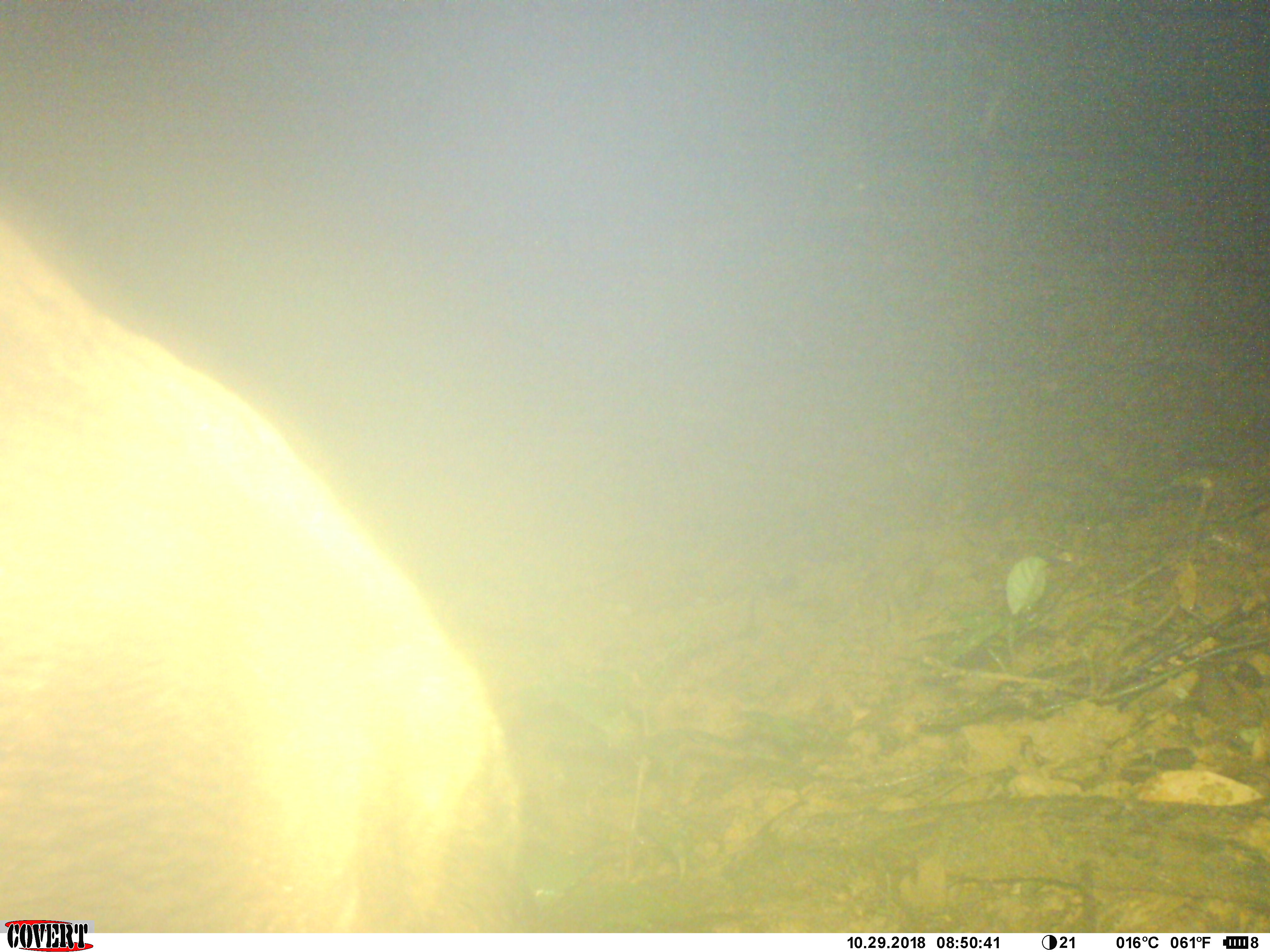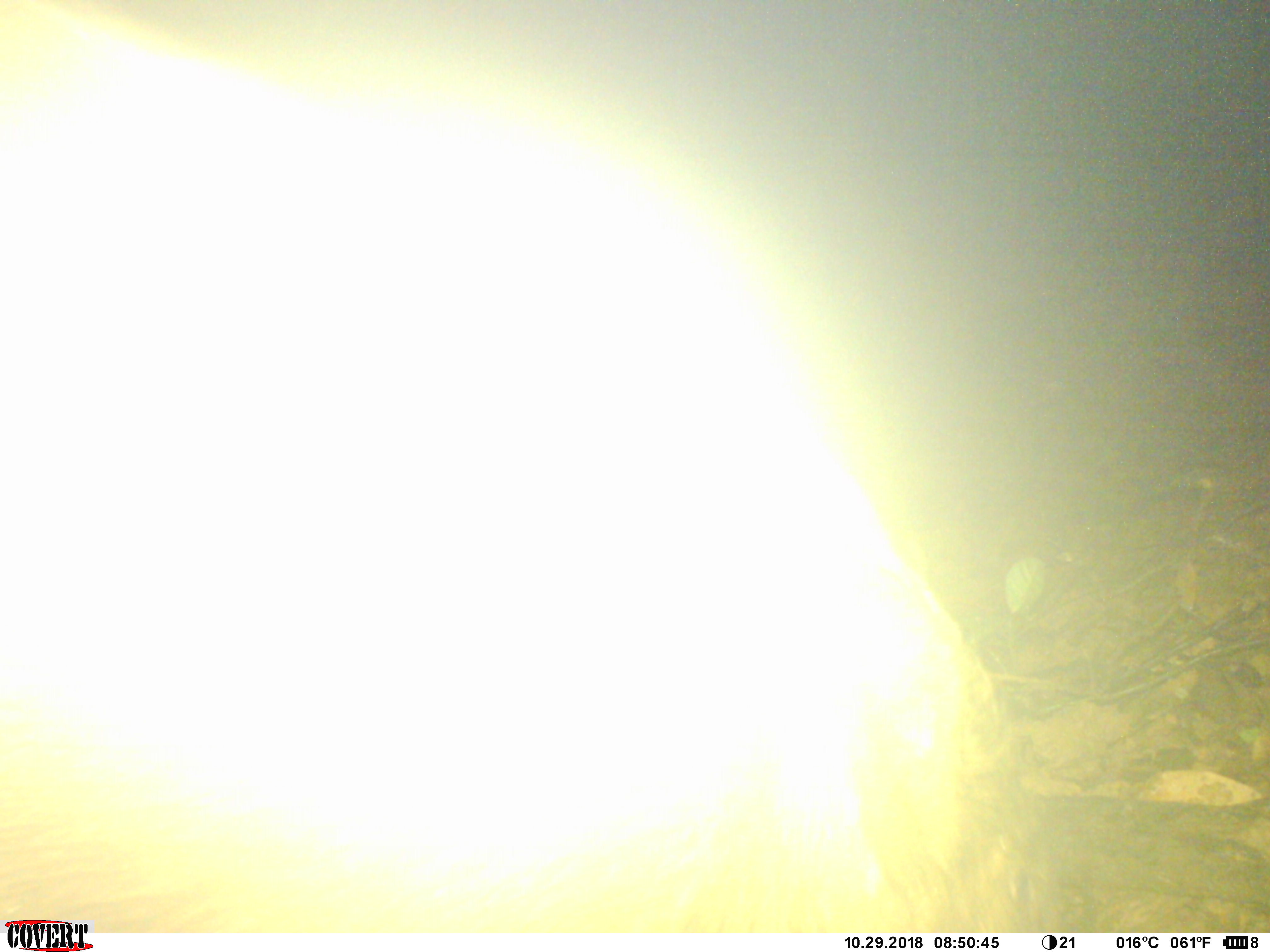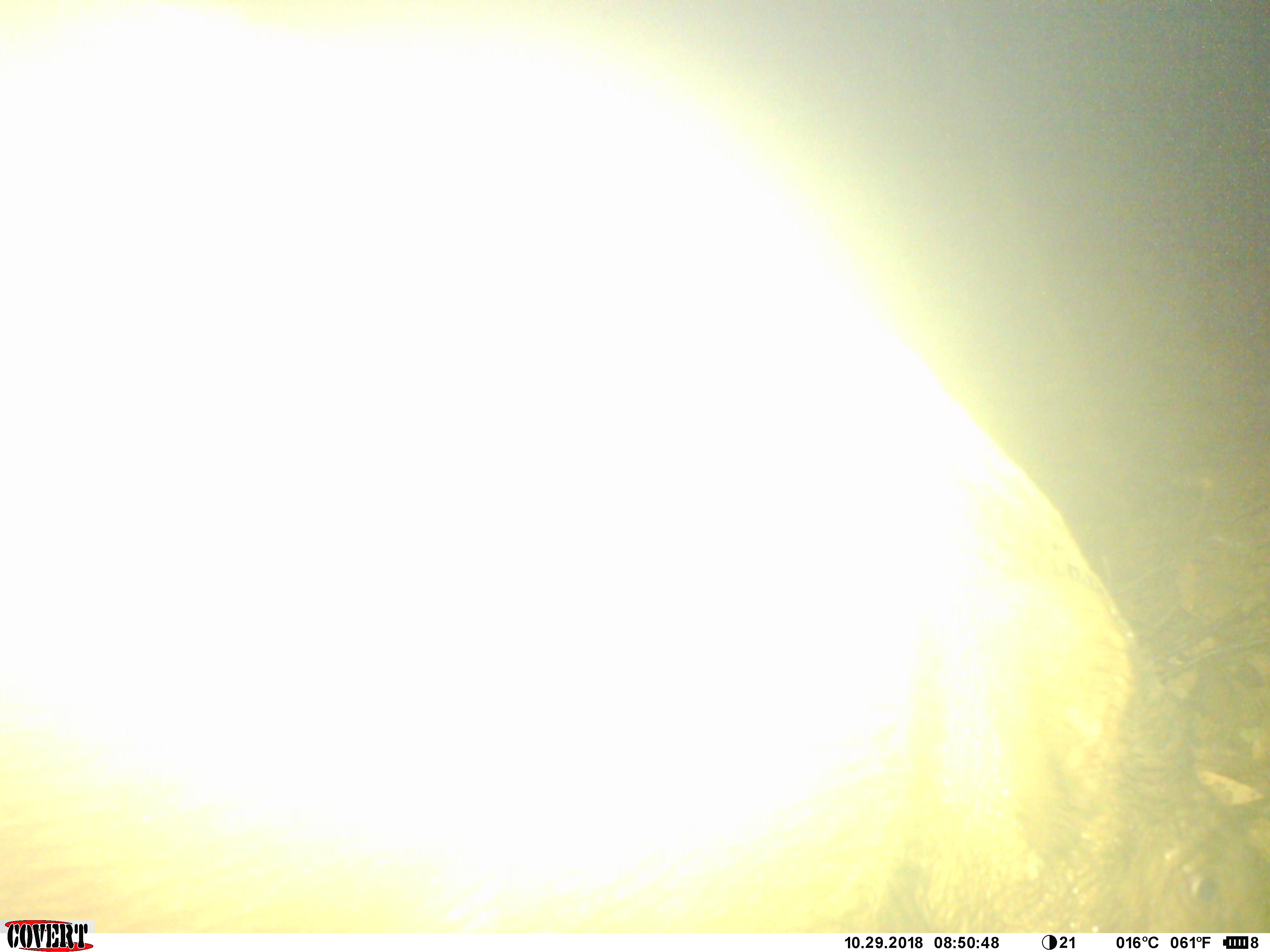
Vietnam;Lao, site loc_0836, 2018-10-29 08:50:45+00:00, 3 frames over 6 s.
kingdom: Animalia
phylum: Chordata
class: Mammalia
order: Artiodactyla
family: Suidae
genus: Sus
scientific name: Sus scrofa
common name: eurasian wild pig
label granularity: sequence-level